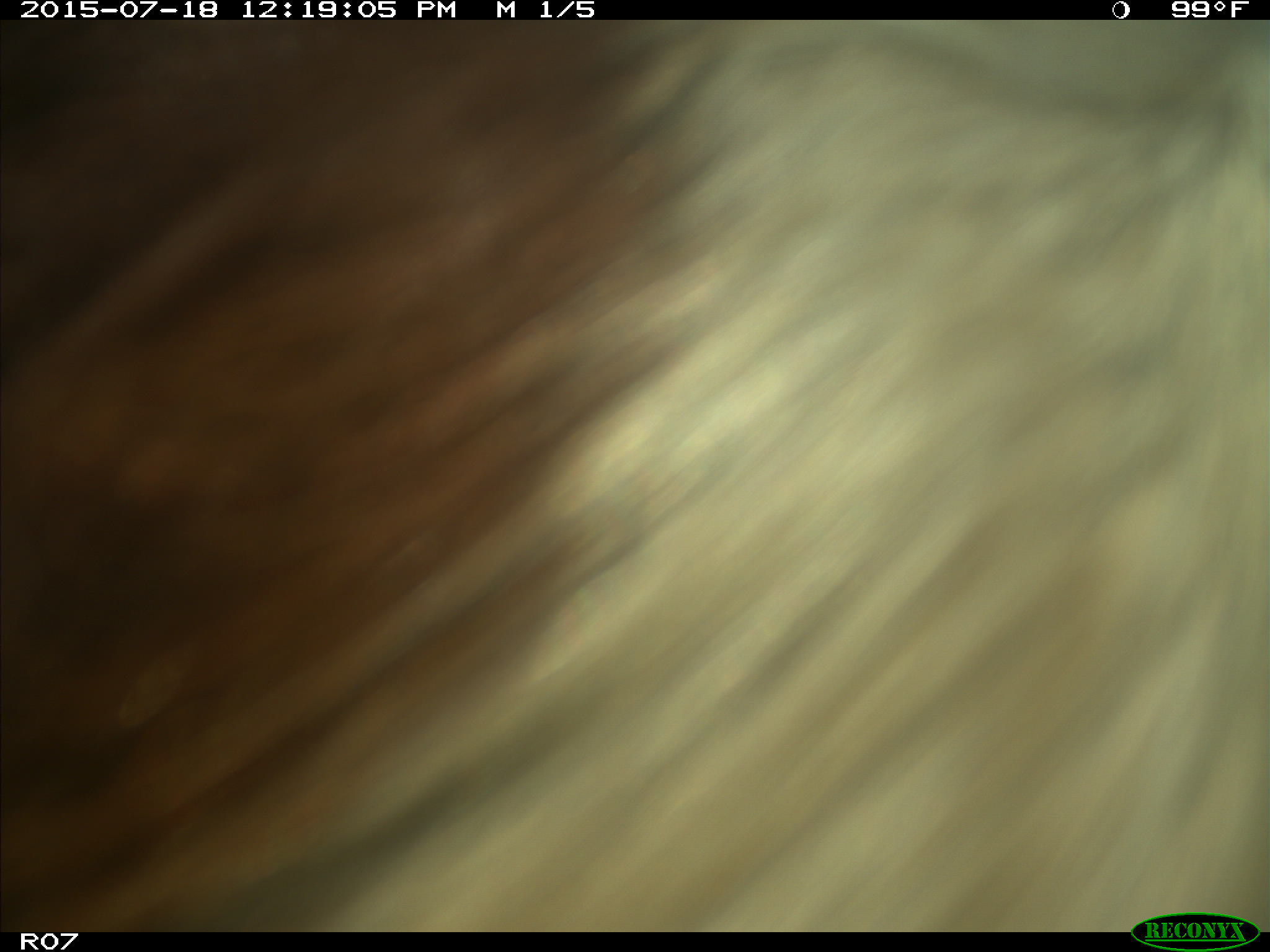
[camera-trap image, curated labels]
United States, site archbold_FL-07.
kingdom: Animalia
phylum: Chordata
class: Mammalia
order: Artiodactyla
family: Bovidae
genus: Bos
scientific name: Bos taurus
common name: domestic cow